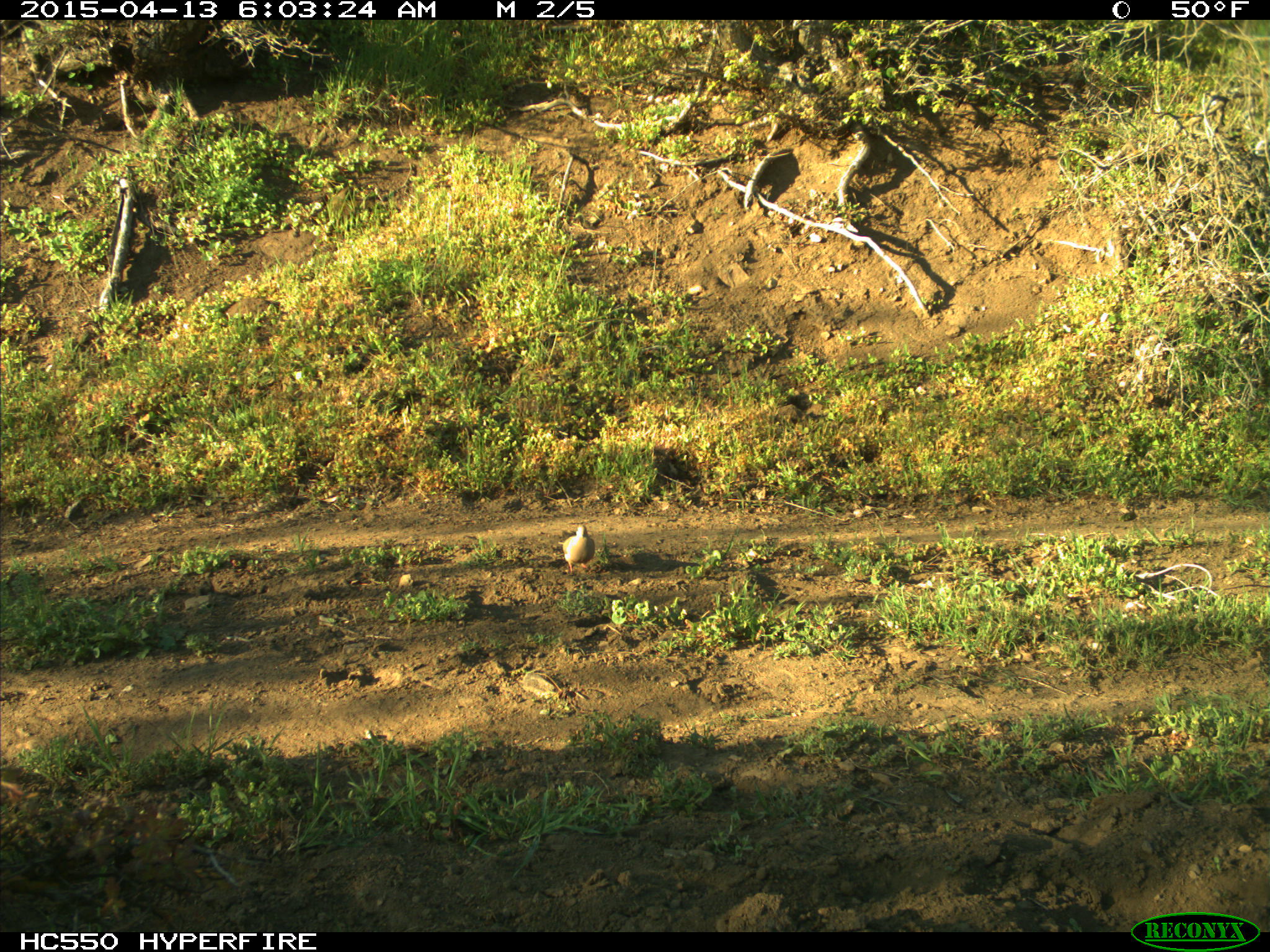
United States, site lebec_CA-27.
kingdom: Animalia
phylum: Chordata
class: Aves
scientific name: Aves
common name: birds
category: unidentified bird